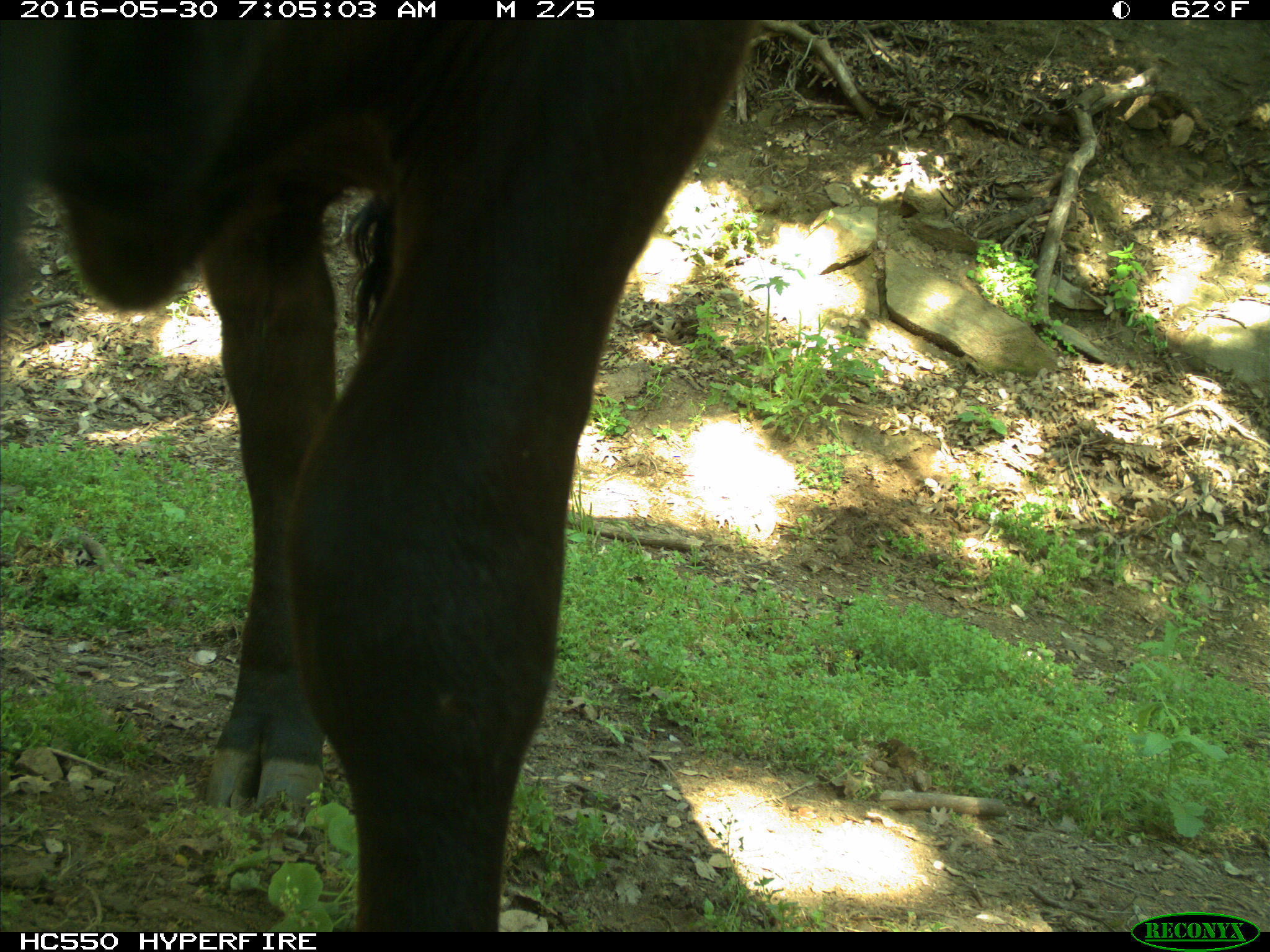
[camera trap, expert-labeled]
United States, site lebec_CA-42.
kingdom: Animalia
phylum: Chordata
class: Mammalia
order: Artiodactyla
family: Bovidae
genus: Bos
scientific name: Bos taurus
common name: domestic cow